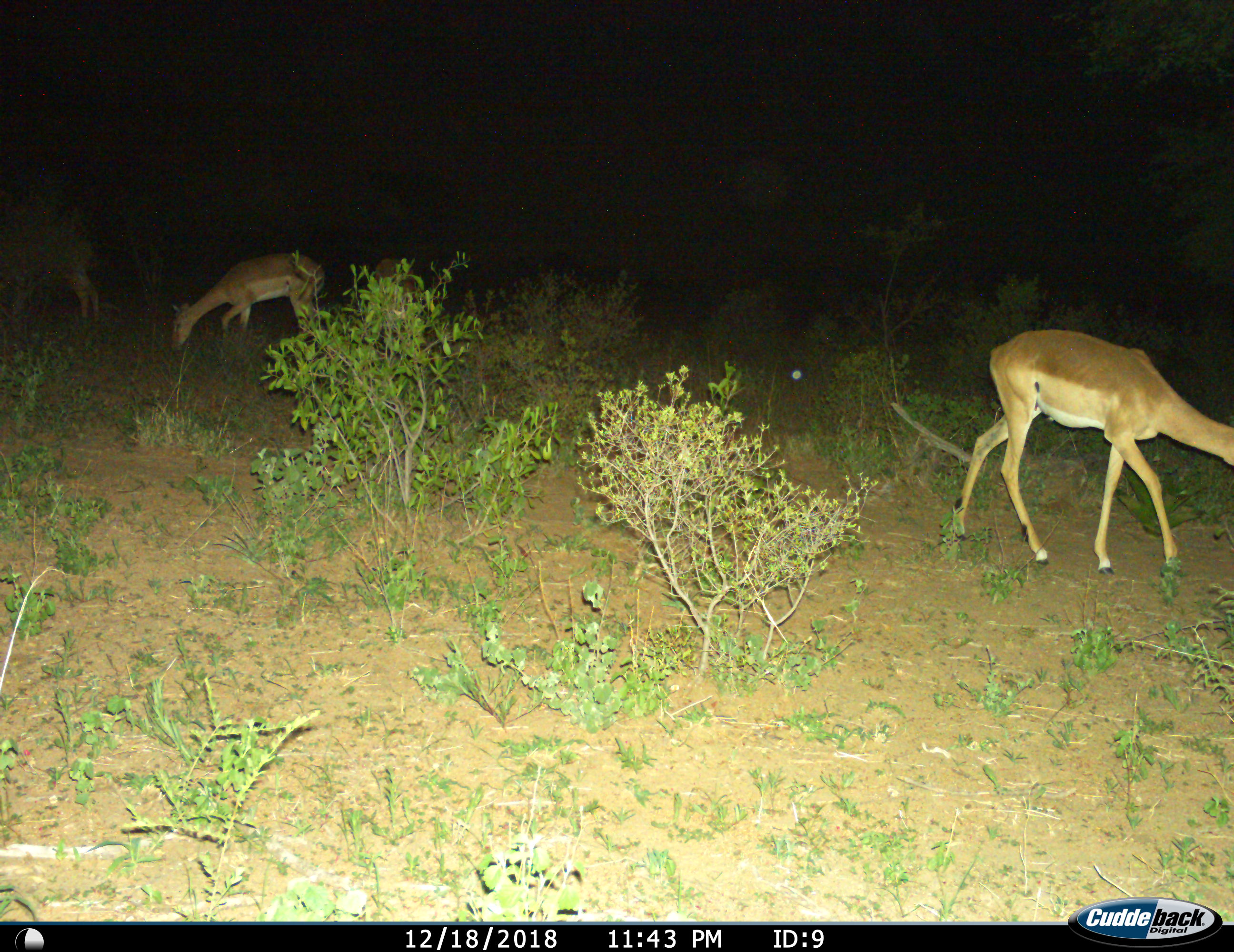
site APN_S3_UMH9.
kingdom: Animalia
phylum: Chordata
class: Mammalia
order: Artiodactyla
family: Bovidae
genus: Aepyceros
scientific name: Aepyceros melampus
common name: impala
Impala (Aepyceros melampus), count 3. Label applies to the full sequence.